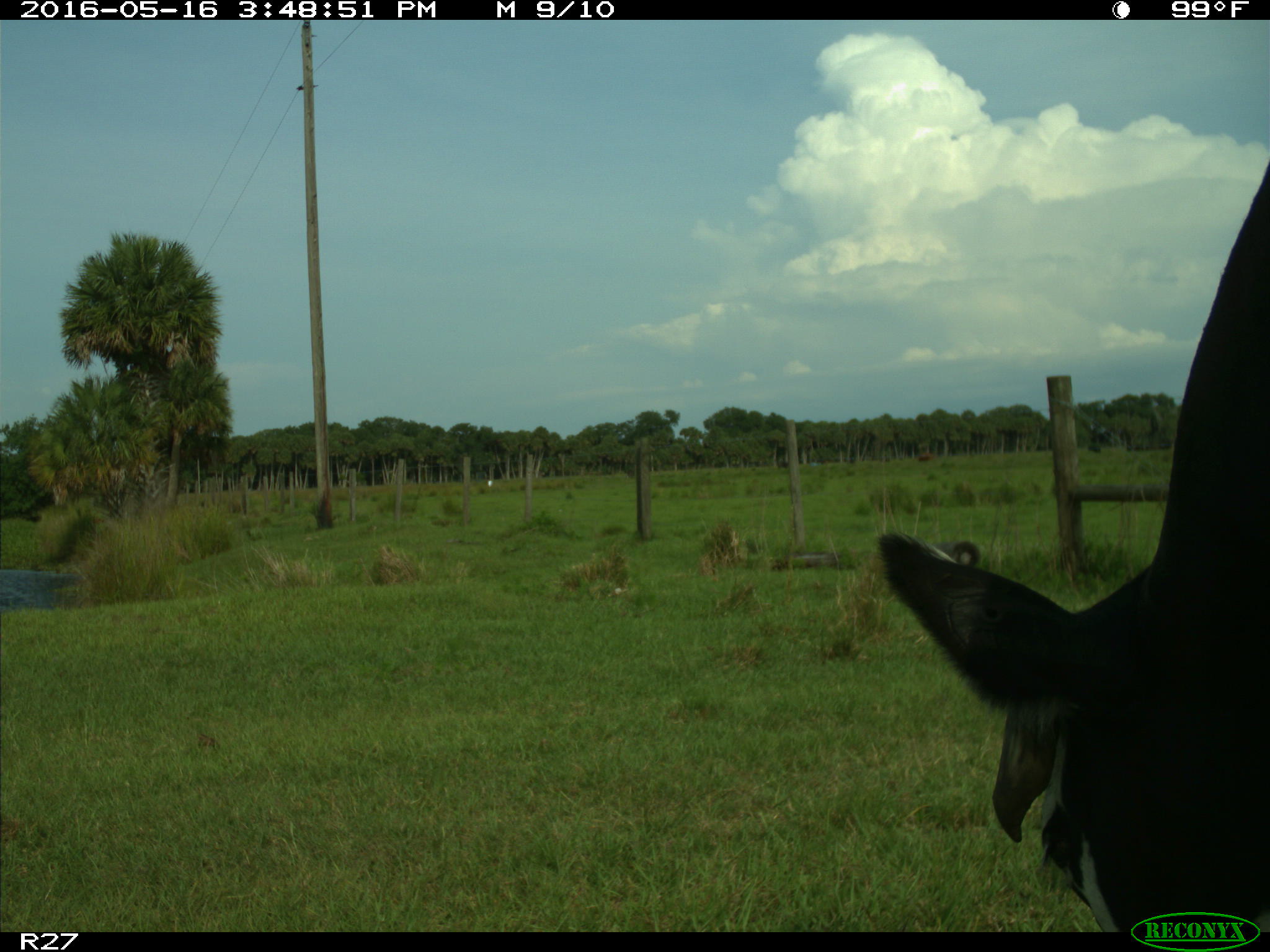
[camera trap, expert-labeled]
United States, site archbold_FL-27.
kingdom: Animalia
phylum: Chordata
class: Mammalia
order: Artiodactyla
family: Bovidae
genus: Bos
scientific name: Bos taurus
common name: domestic cow